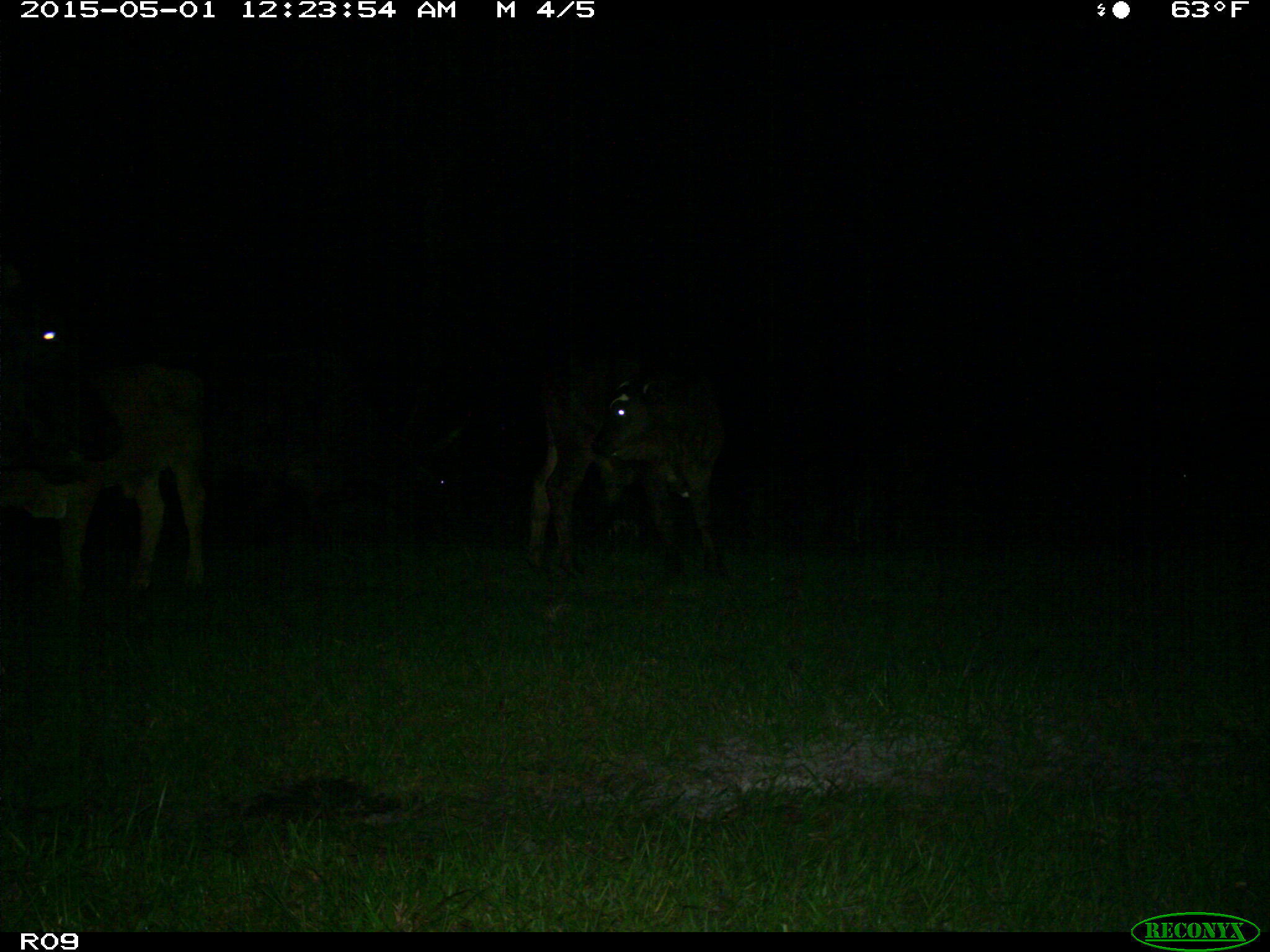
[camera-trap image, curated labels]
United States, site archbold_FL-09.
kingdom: Animalia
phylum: Chordata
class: Mammalia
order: Artiodactyla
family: Bovidae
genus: Bos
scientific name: Bos taurus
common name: domestic cow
Bos taurus (domestic cow).